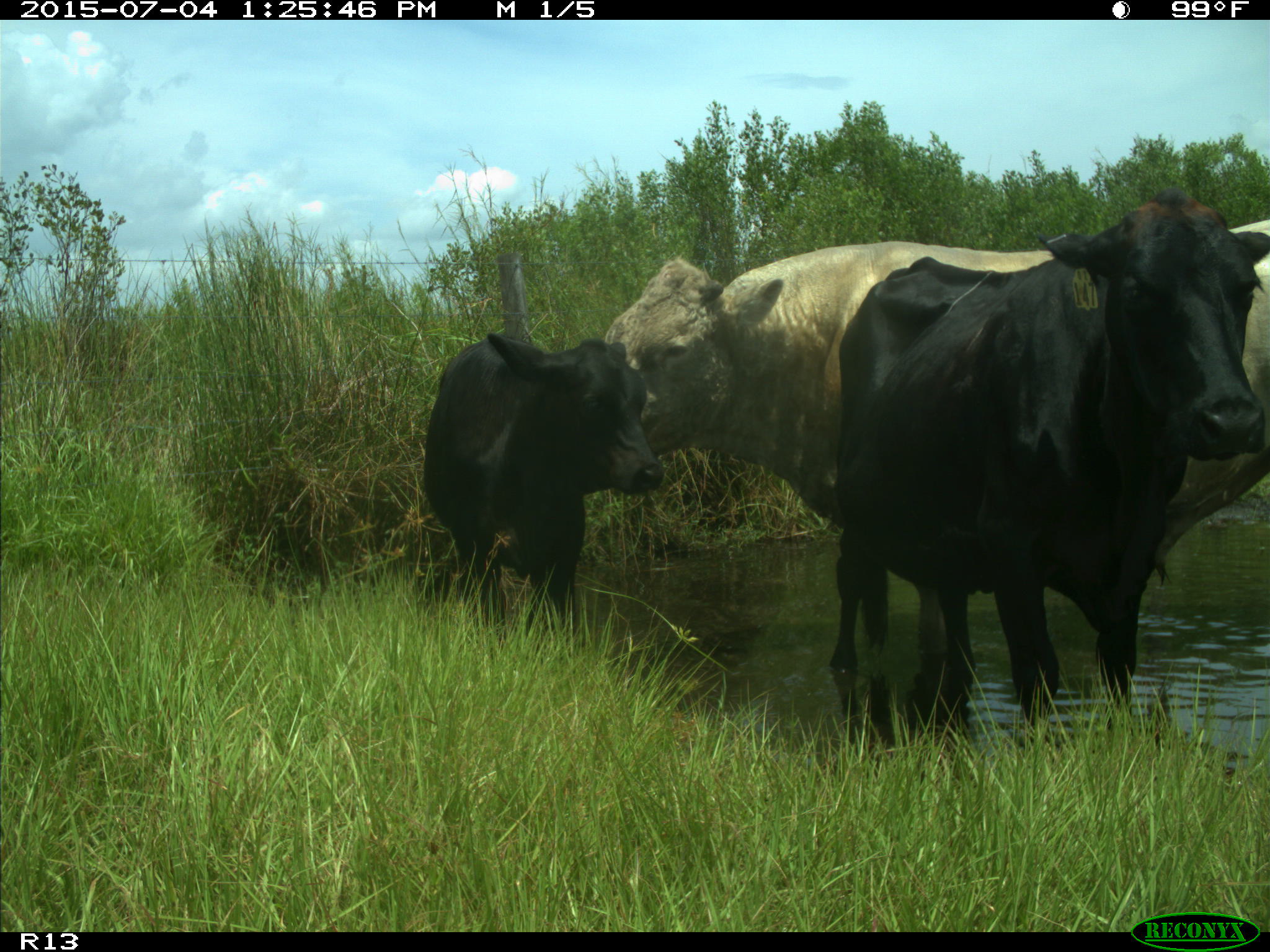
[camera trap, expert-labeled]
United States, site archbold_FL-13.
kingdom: Animalia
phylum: Chordata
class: Mammalia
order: Artiodactyla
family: Bovidae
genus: Bos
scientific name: Bos taurus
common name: domestic cow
Bos taurus (domestic cow).